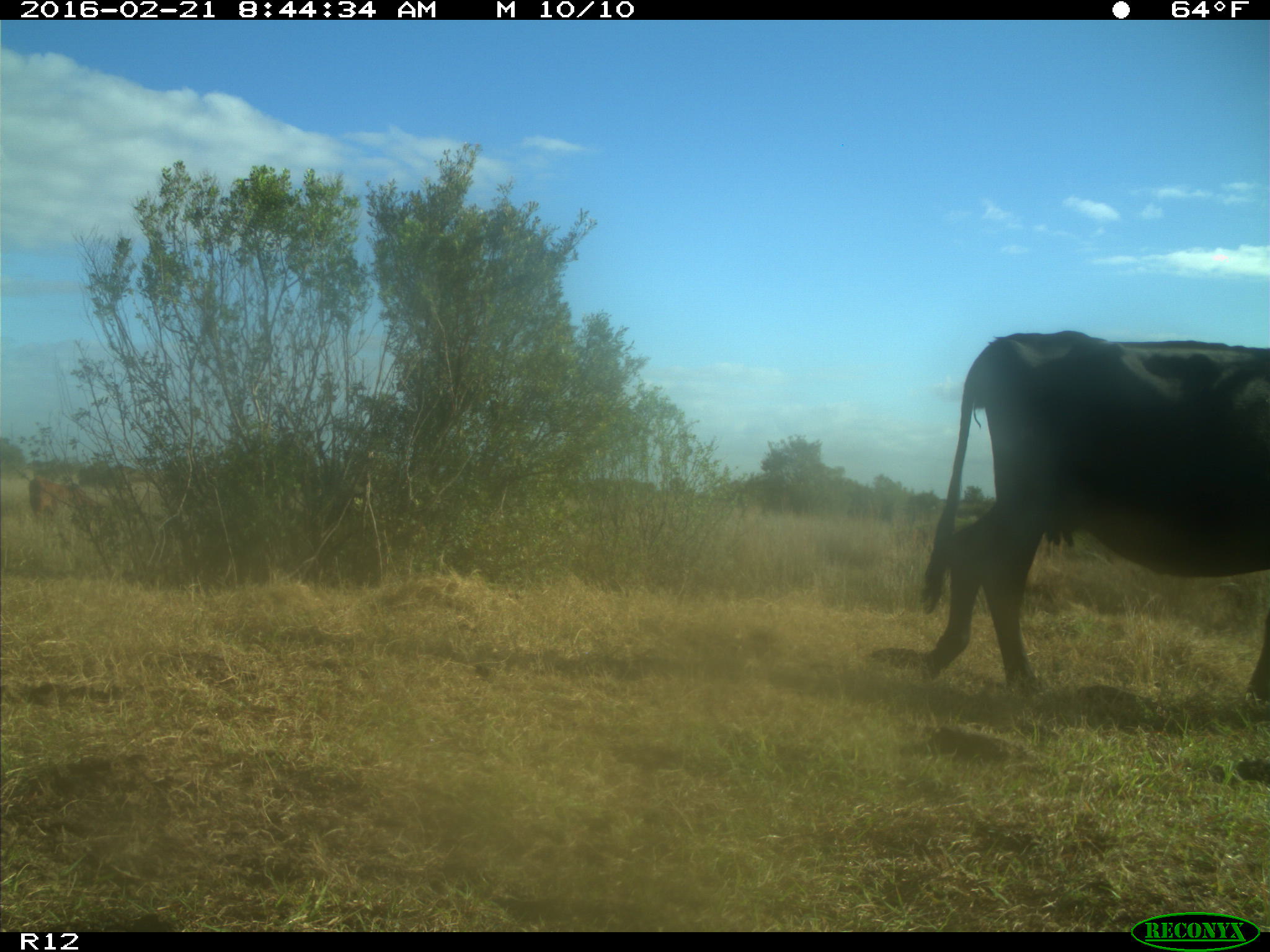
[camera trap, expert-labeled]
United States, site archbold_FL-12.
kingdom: Animalia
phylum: Chordata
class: Mammalia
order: Artiodactyla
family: Bovidae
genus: Bos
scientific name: Bos taurus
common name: domestic cow